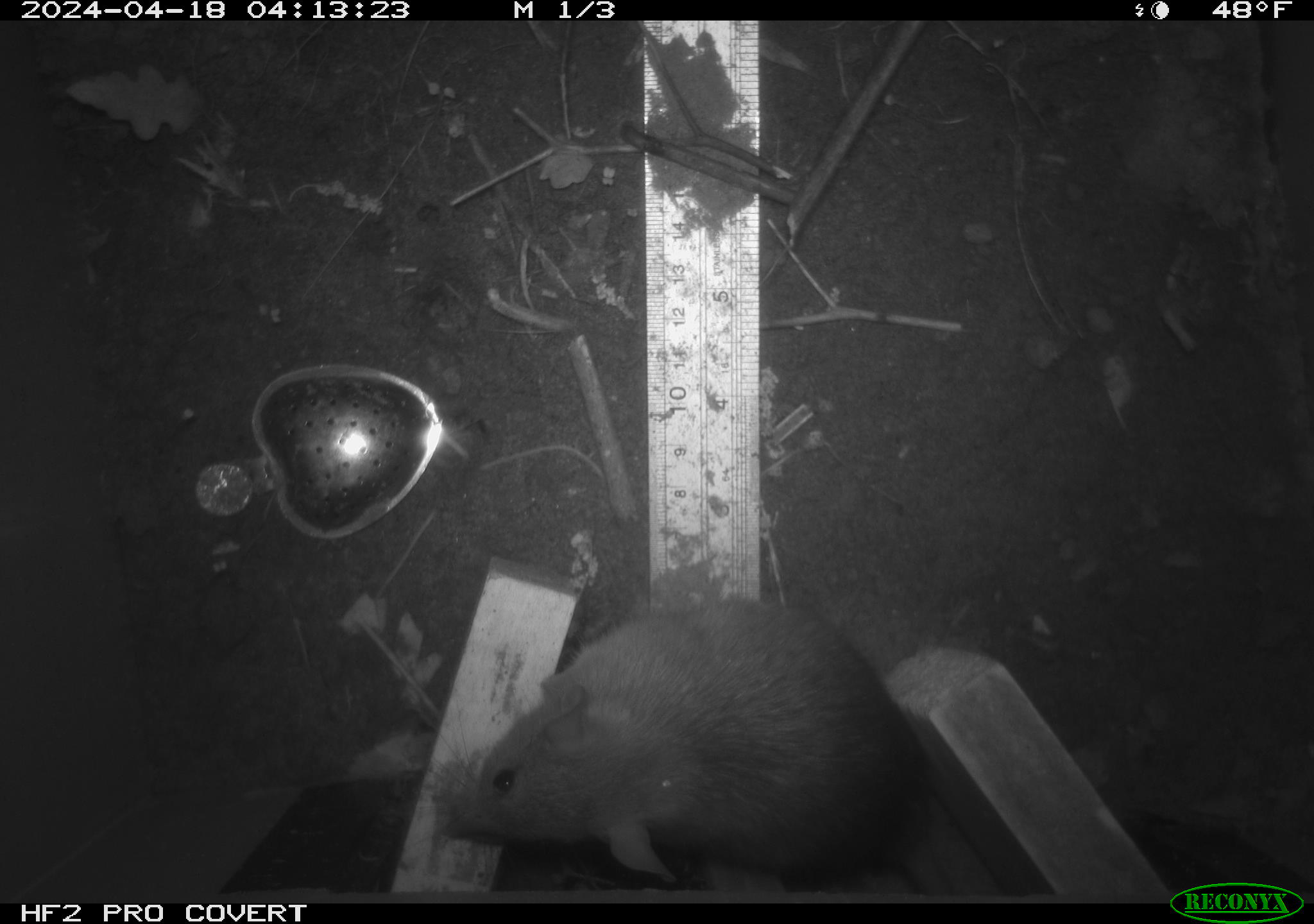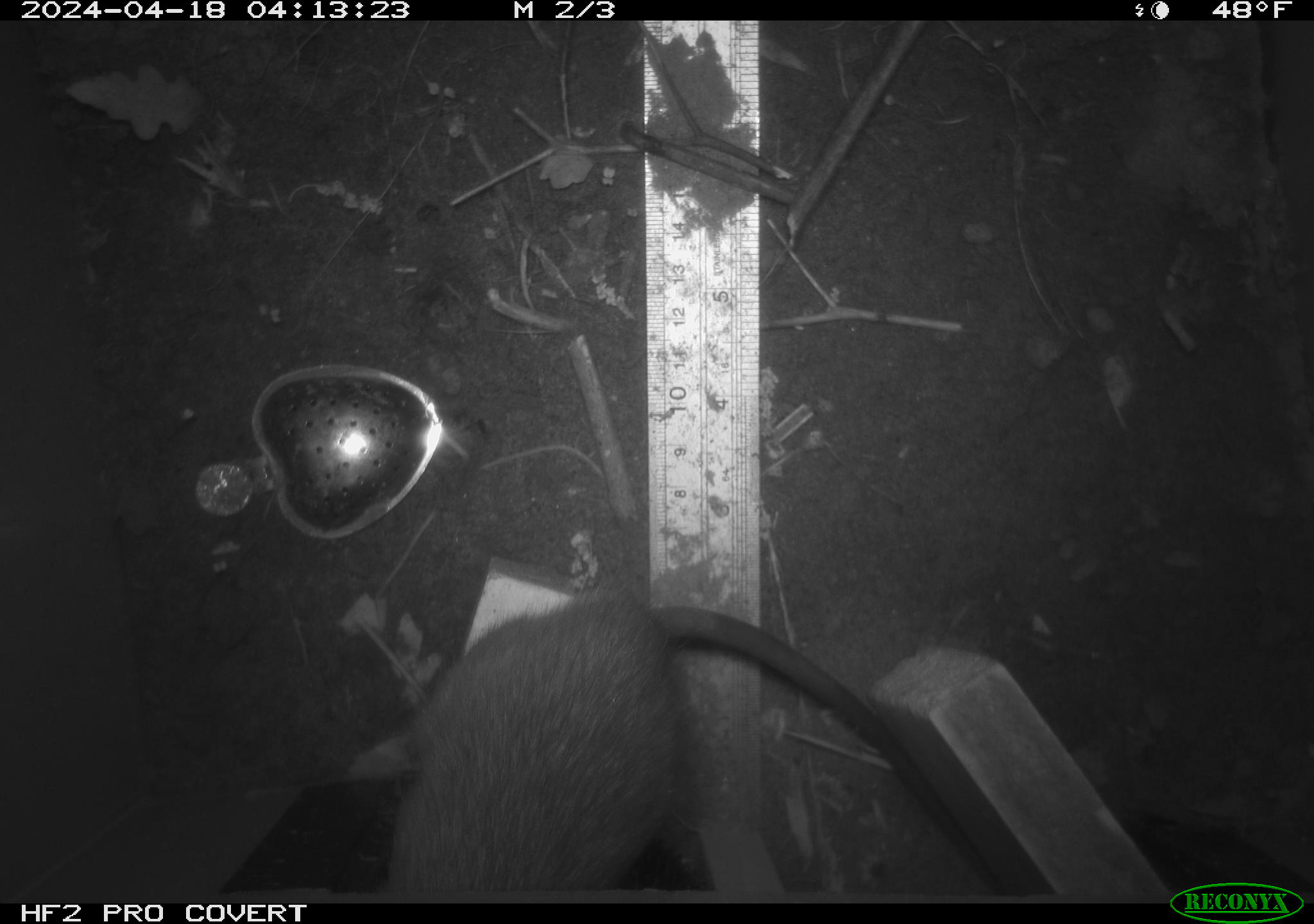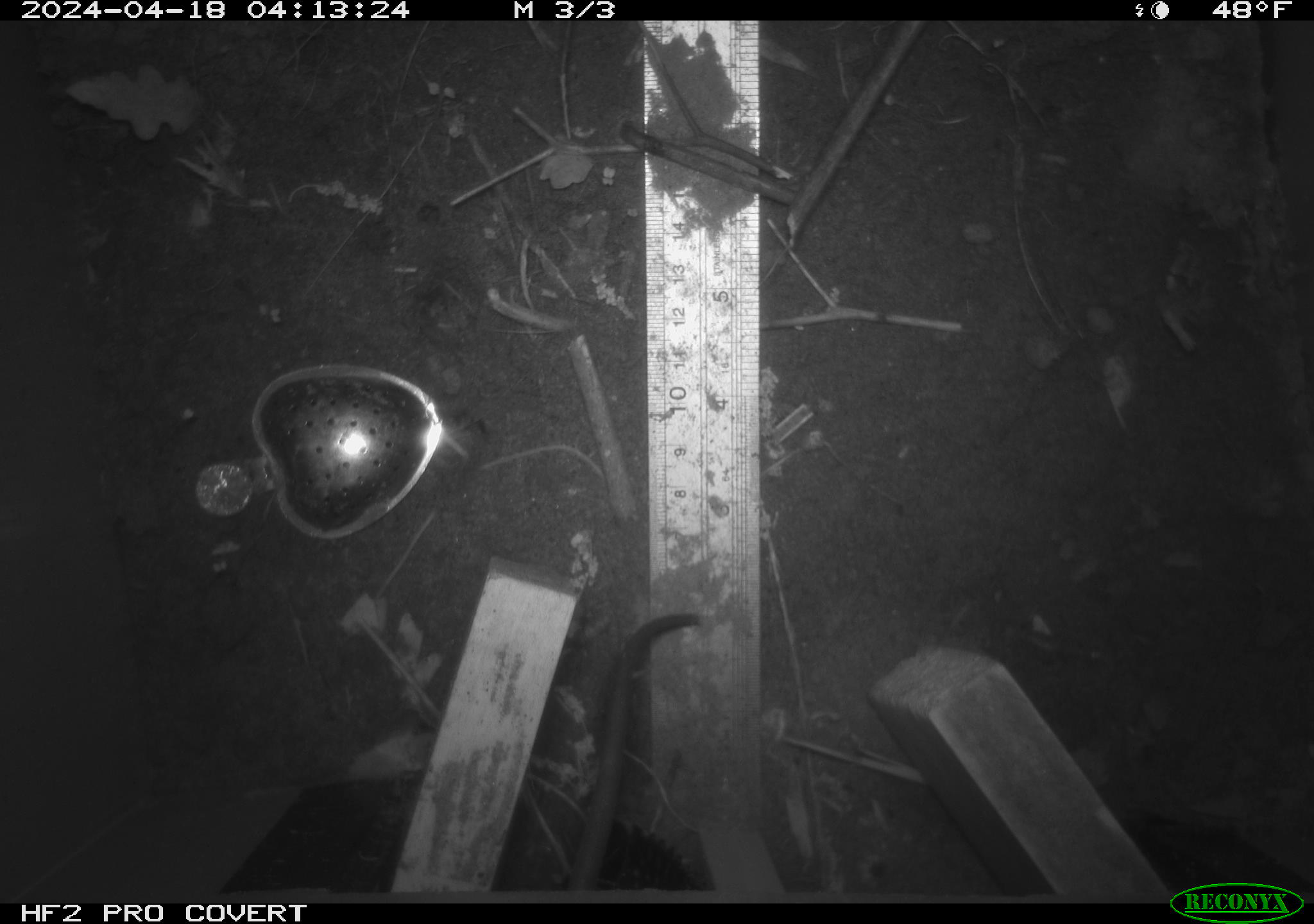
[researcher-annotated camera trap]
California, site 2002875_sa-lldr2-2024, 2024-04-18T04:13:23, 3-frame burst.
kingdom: Animalia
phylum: Chordata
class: Mammalia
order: Rodentia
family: Muridae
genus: Rattus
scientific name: Rattus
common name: rat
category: rattus species